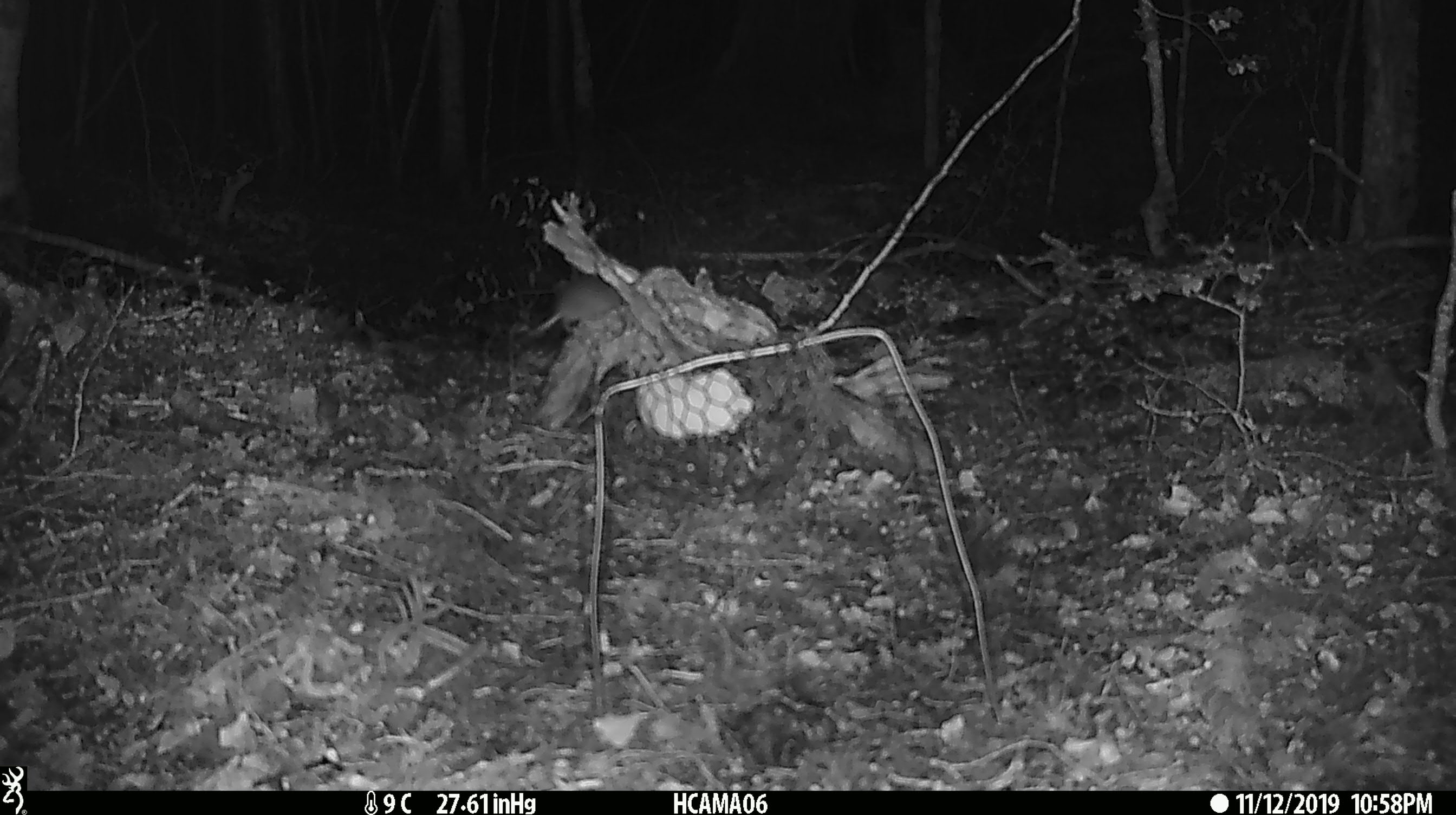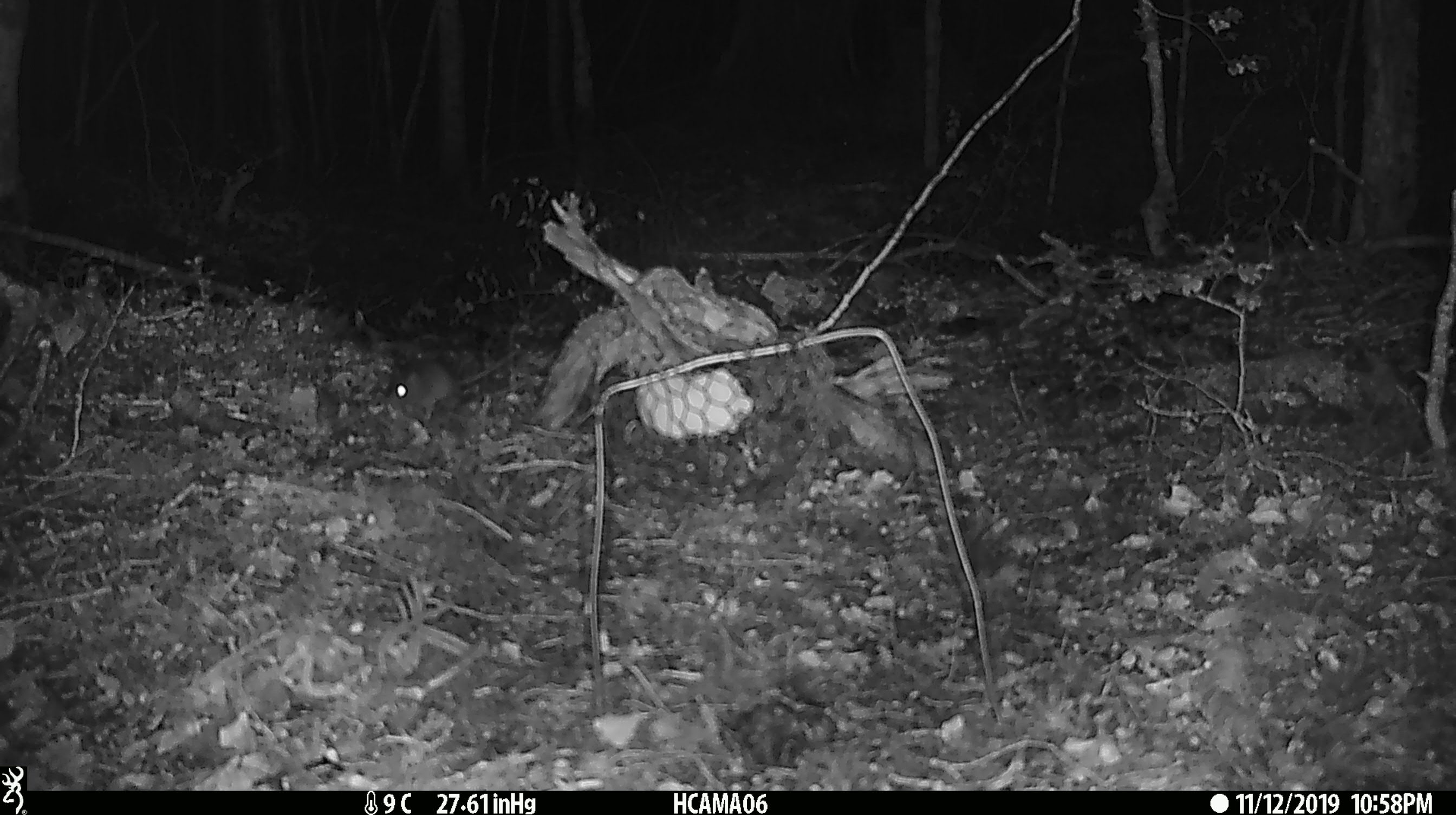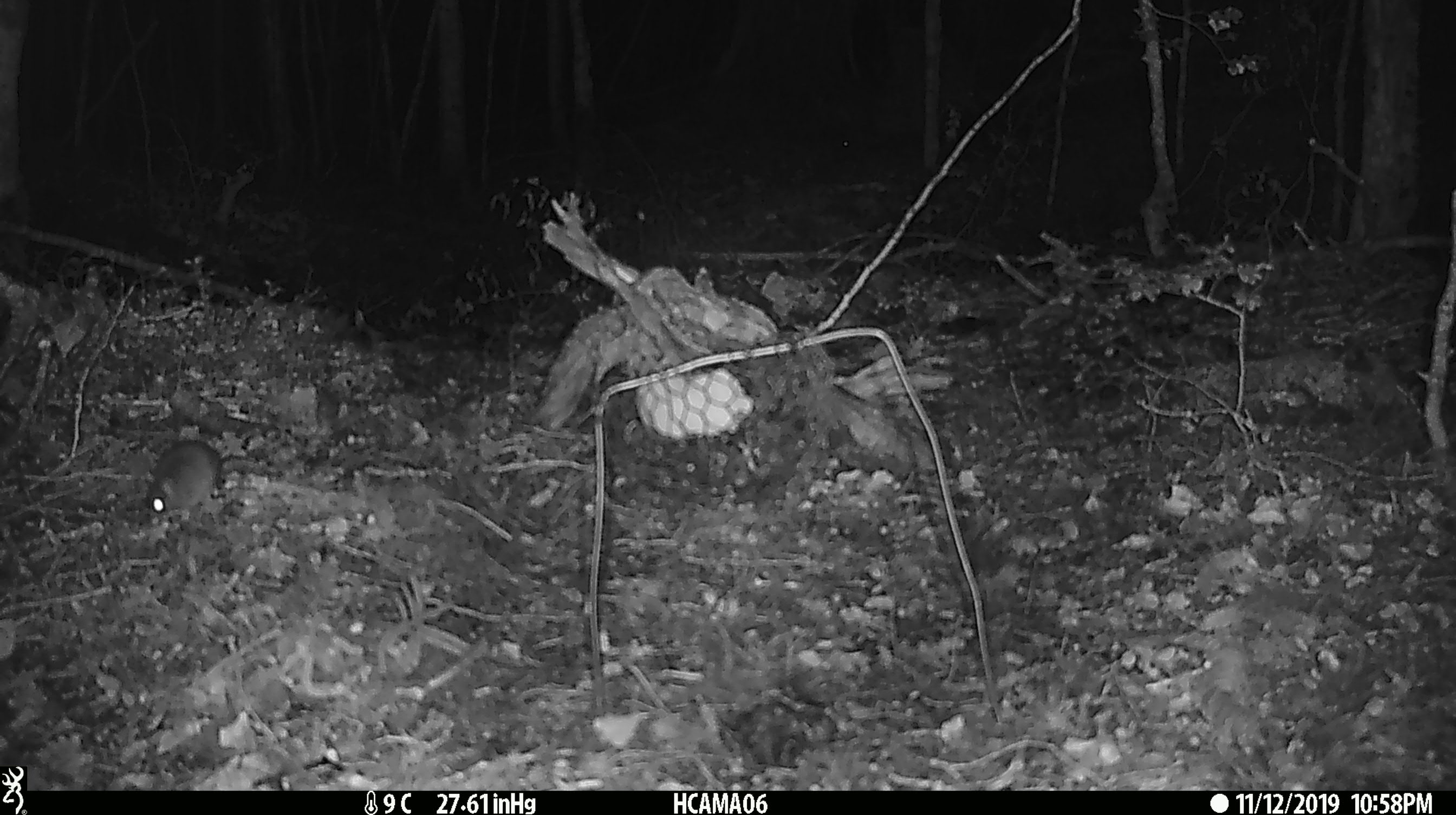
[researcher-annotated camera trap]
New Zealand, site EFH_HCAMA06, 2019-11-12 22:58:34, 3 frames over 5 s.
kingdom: Animalia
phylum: Chordata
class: Mammalia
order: Rodentia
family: Muridae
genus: Mus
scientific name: Mus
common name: mouse